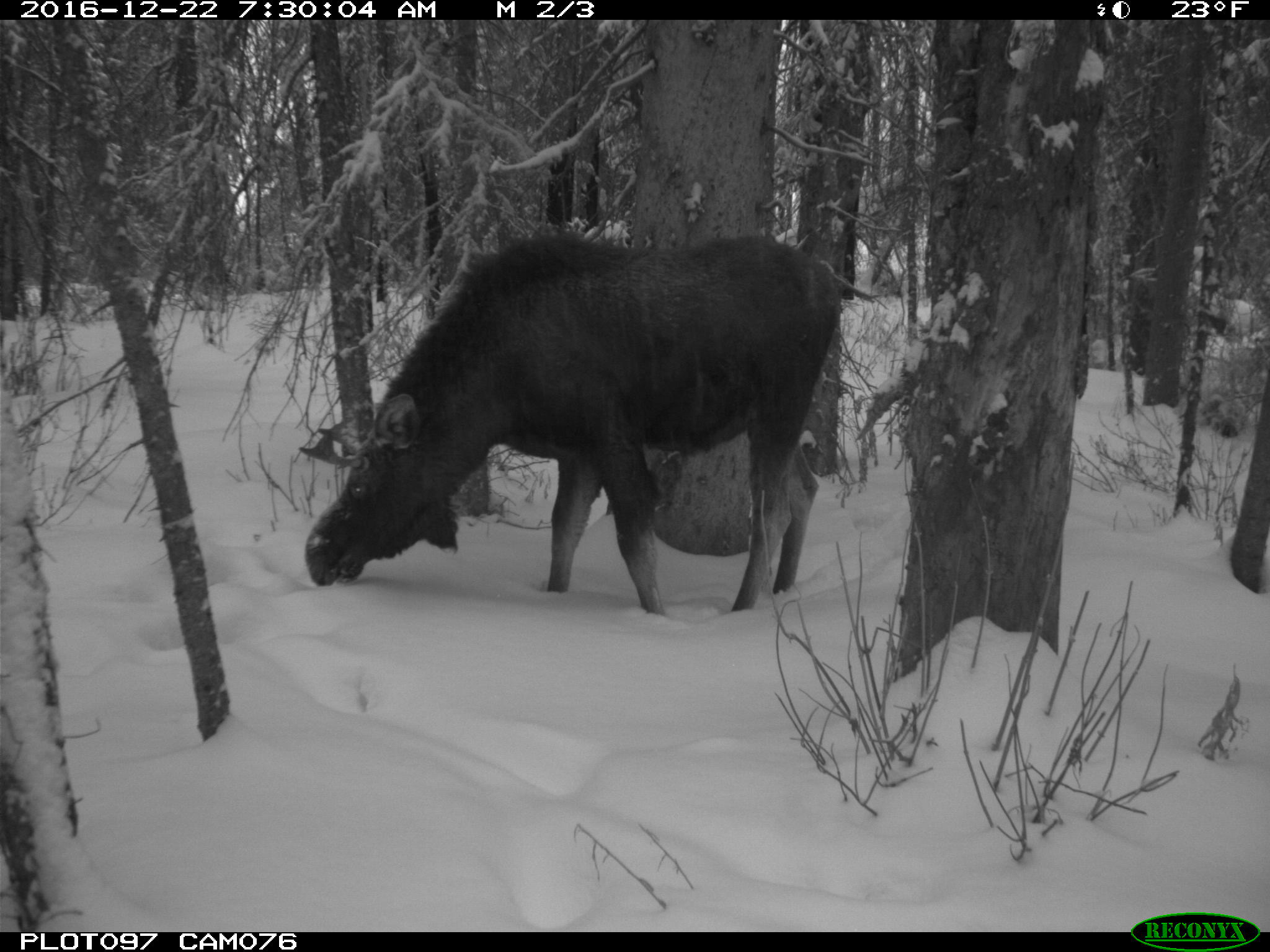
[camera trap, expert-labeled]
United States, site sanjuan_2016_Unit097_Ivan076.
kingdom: Animalia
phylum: Chordata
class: Mammalia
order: Artiodactyla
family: Cervidae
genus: Alces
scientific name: Alces alces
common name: moose